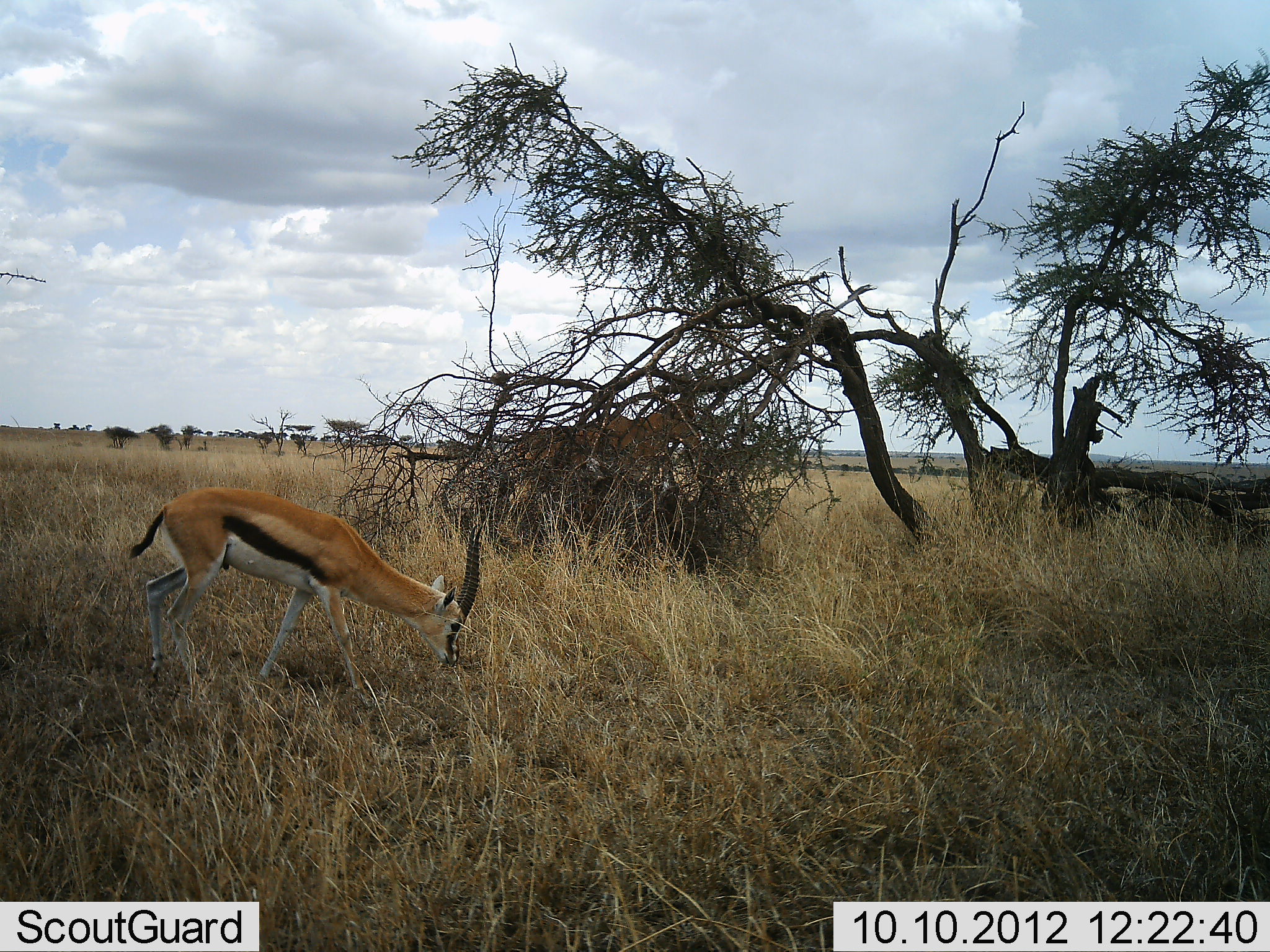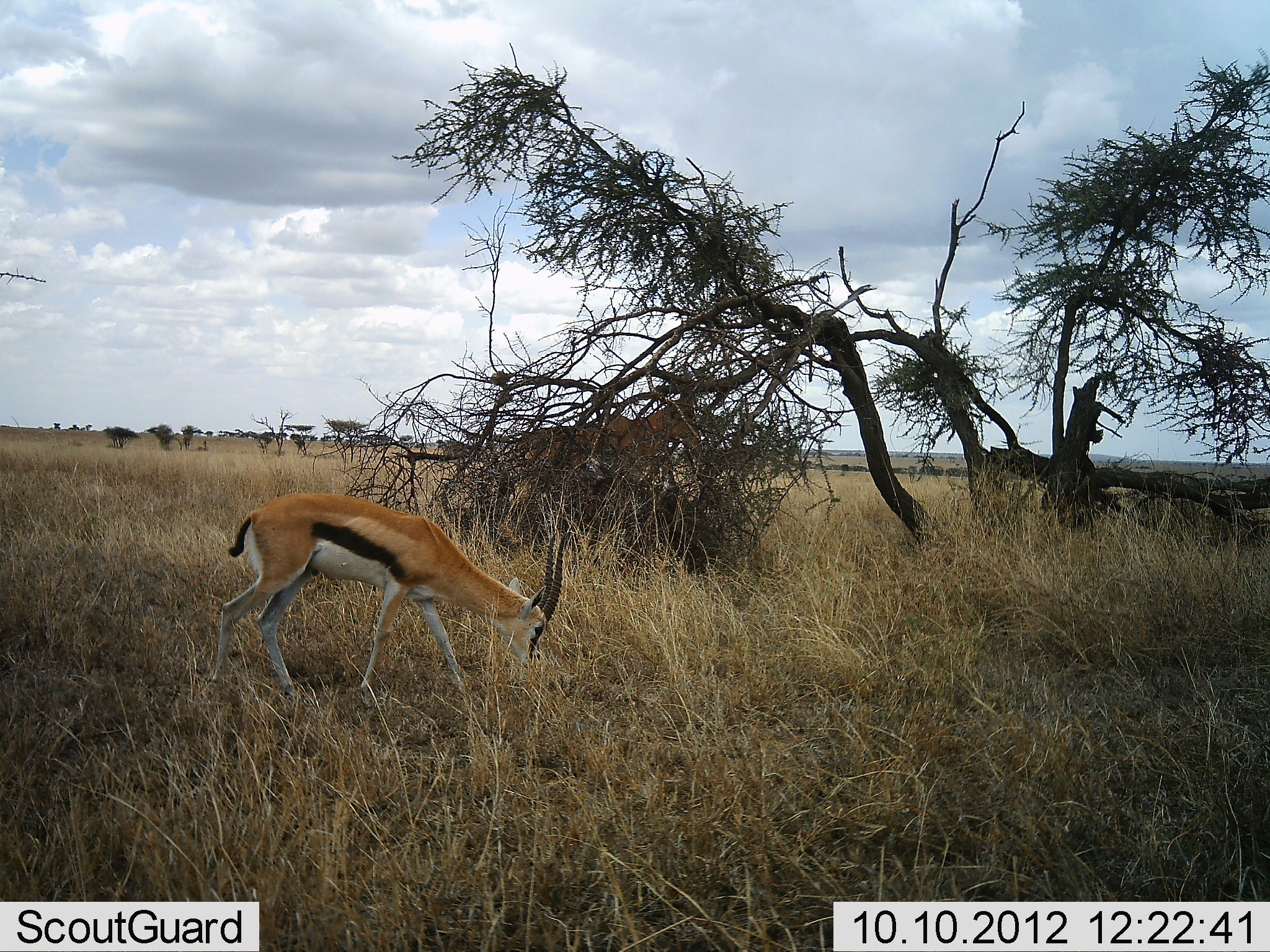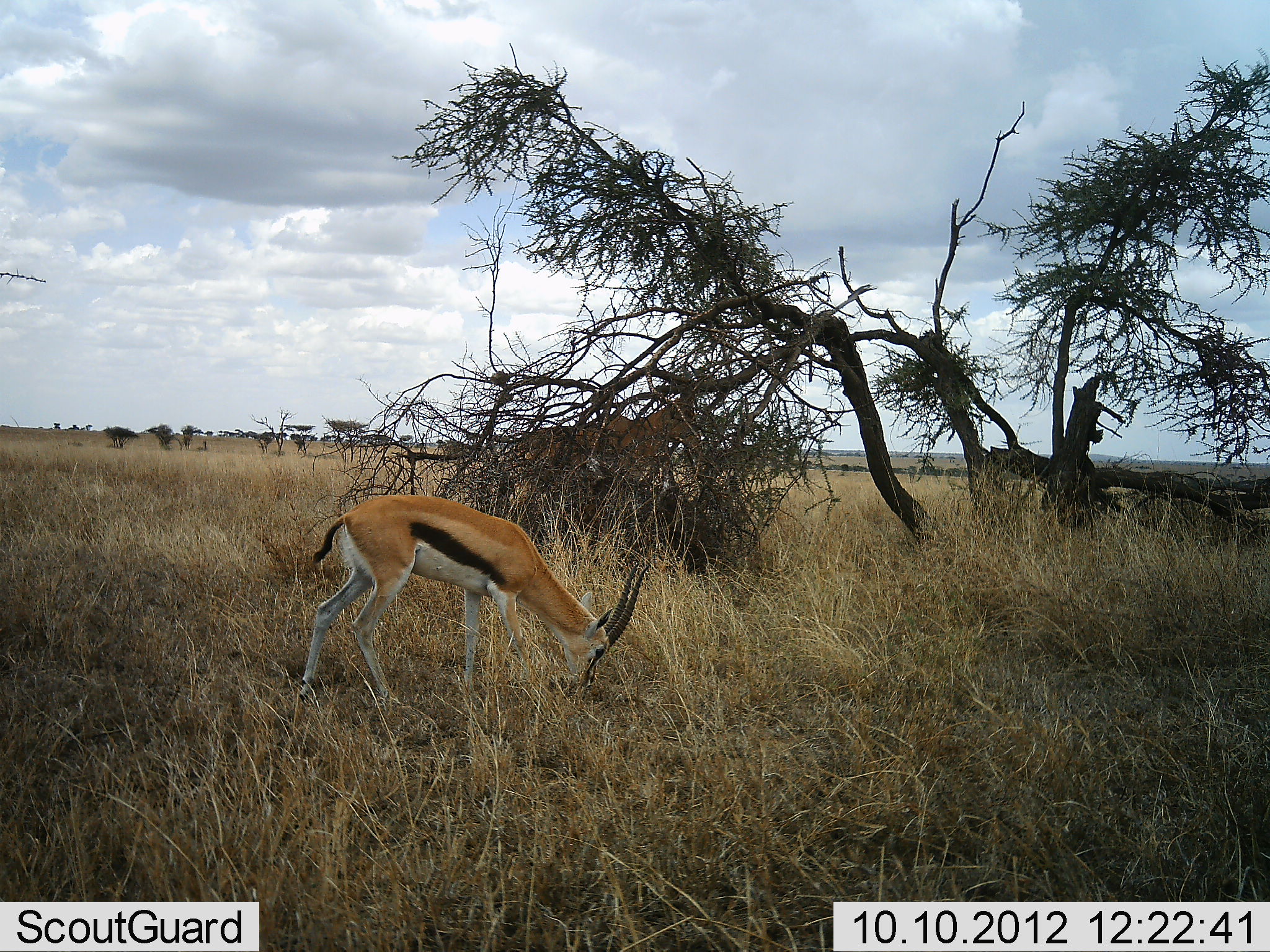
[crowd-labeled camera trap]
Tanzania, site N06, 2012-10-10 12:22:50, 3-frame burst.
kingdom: Animalia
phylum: Chordata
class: Mammalia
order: Artiodactyla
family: Bovidae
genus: Eudorcas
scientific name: Eudorcas thomsonii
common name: thomson's gazelle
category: gazellethomsons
Gazellethomsons (thomson's gazelle) (Eudorcas thomsonii), count 1. Behavior (volunteer vote fractions): standing 0%, resting 0%, moving 70%, interacting 0%. Young present (vote fraction): 0%. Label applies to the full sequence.